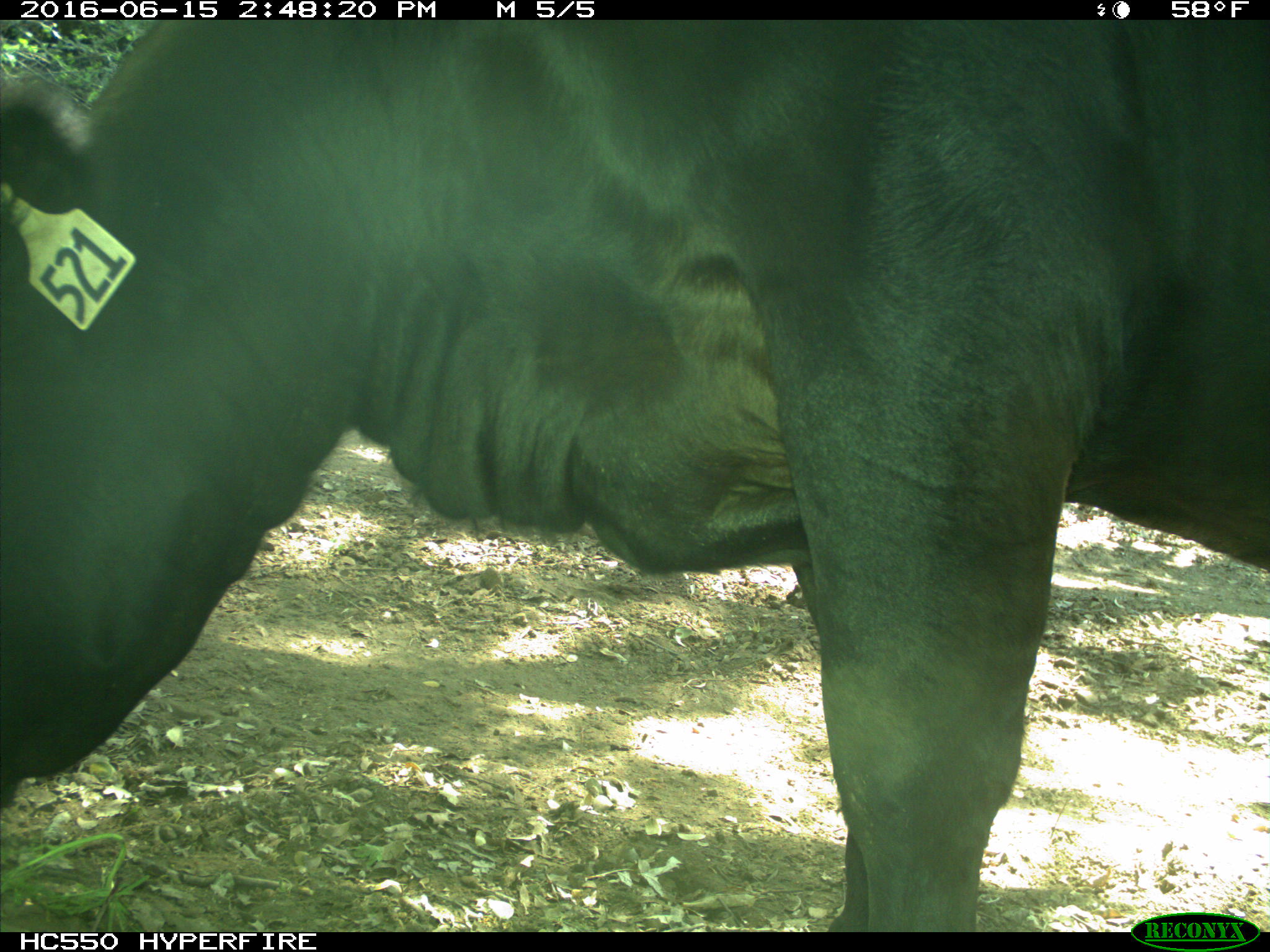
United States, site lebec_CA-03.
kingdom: Animalia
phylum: Chordata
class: Mammalia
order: Artiodactyla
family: Bovidae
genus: Bos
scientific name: Bos taurus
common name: domestic cow